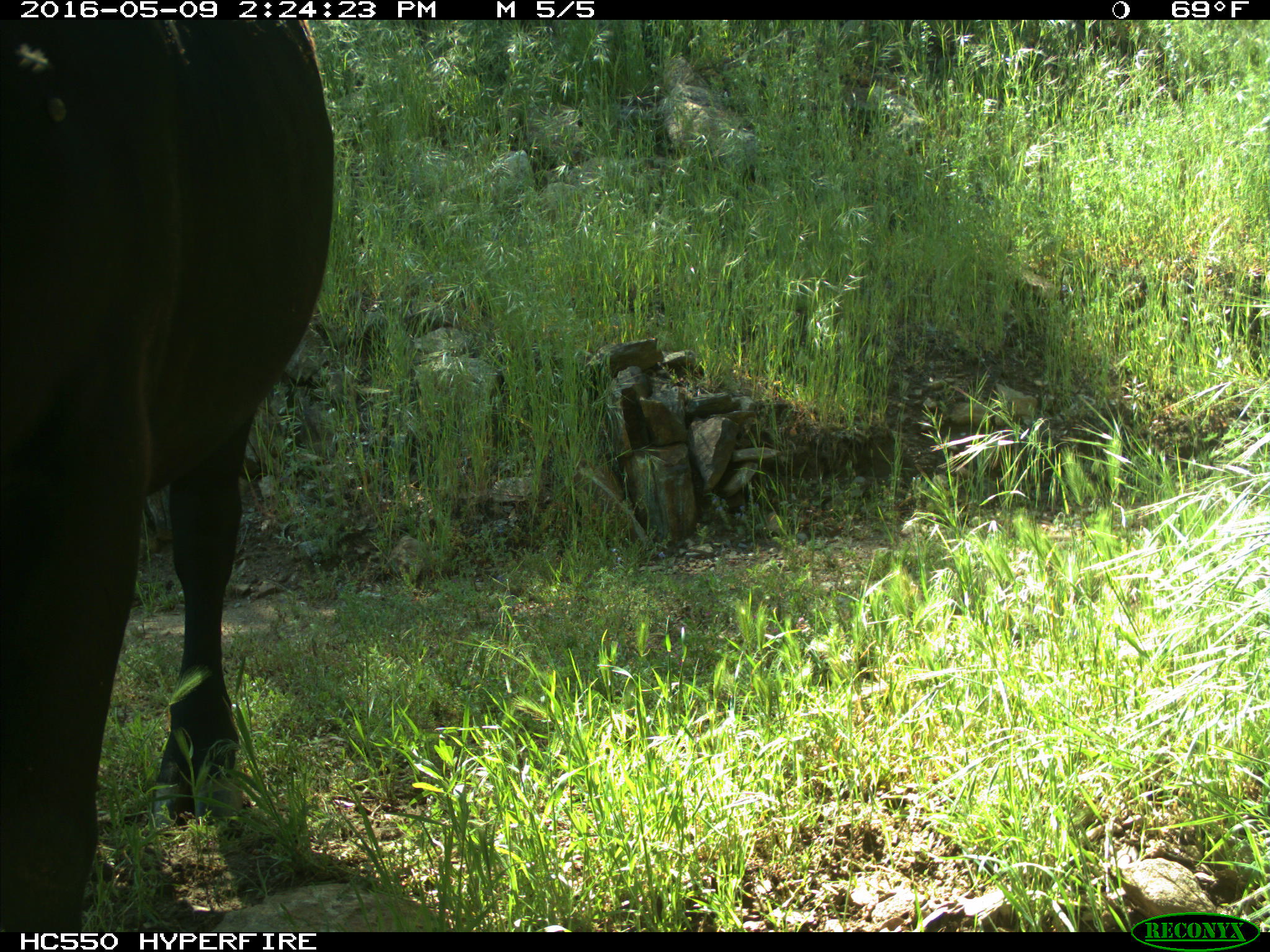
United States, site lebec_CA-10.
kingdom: Animalia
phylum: Chordata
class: Mammalia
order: Artiodactyla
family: Bovidae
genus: Bos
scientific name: Bos taurus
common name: domestic cow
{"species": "Bos taurus (domestic cow)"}